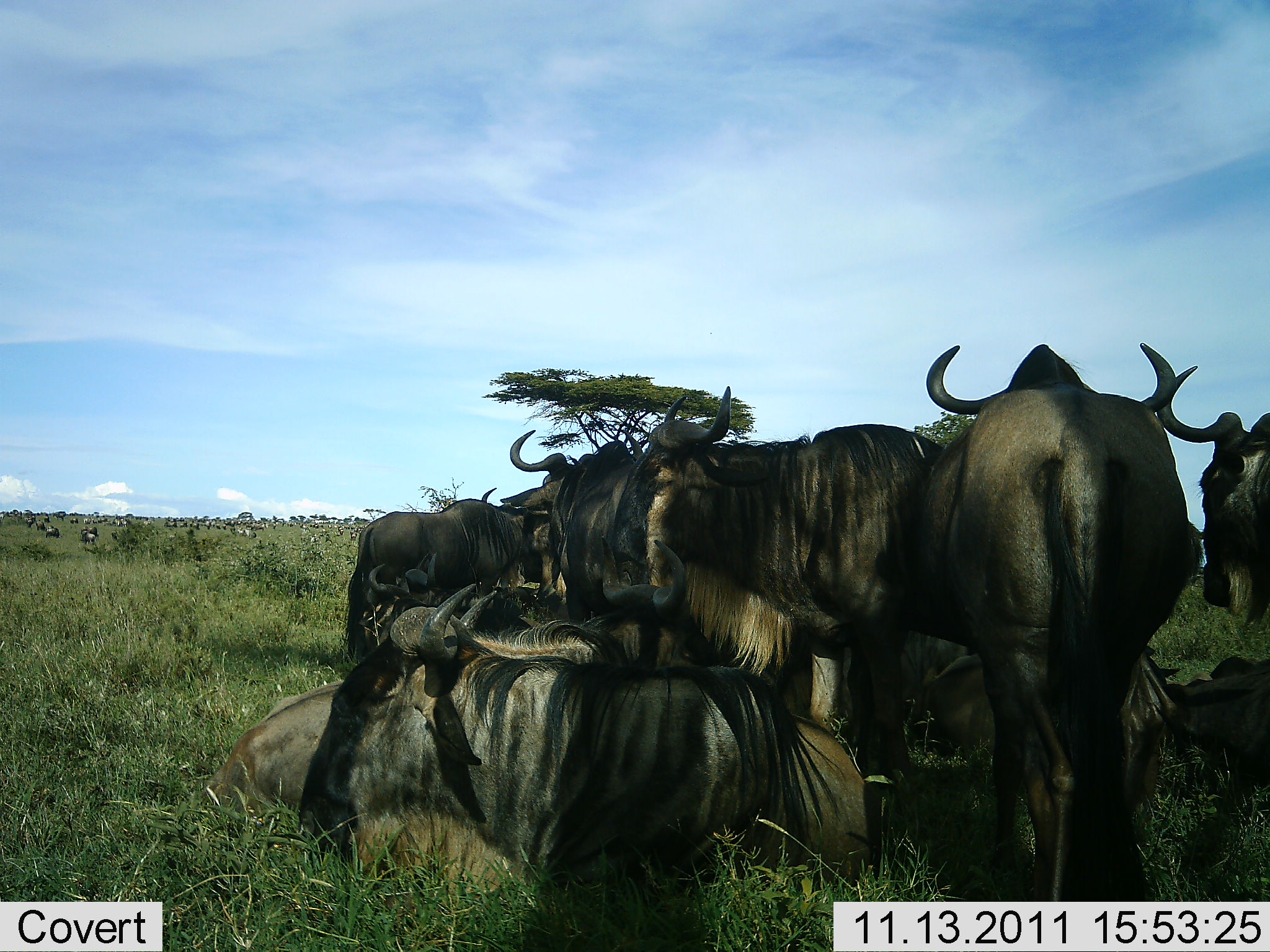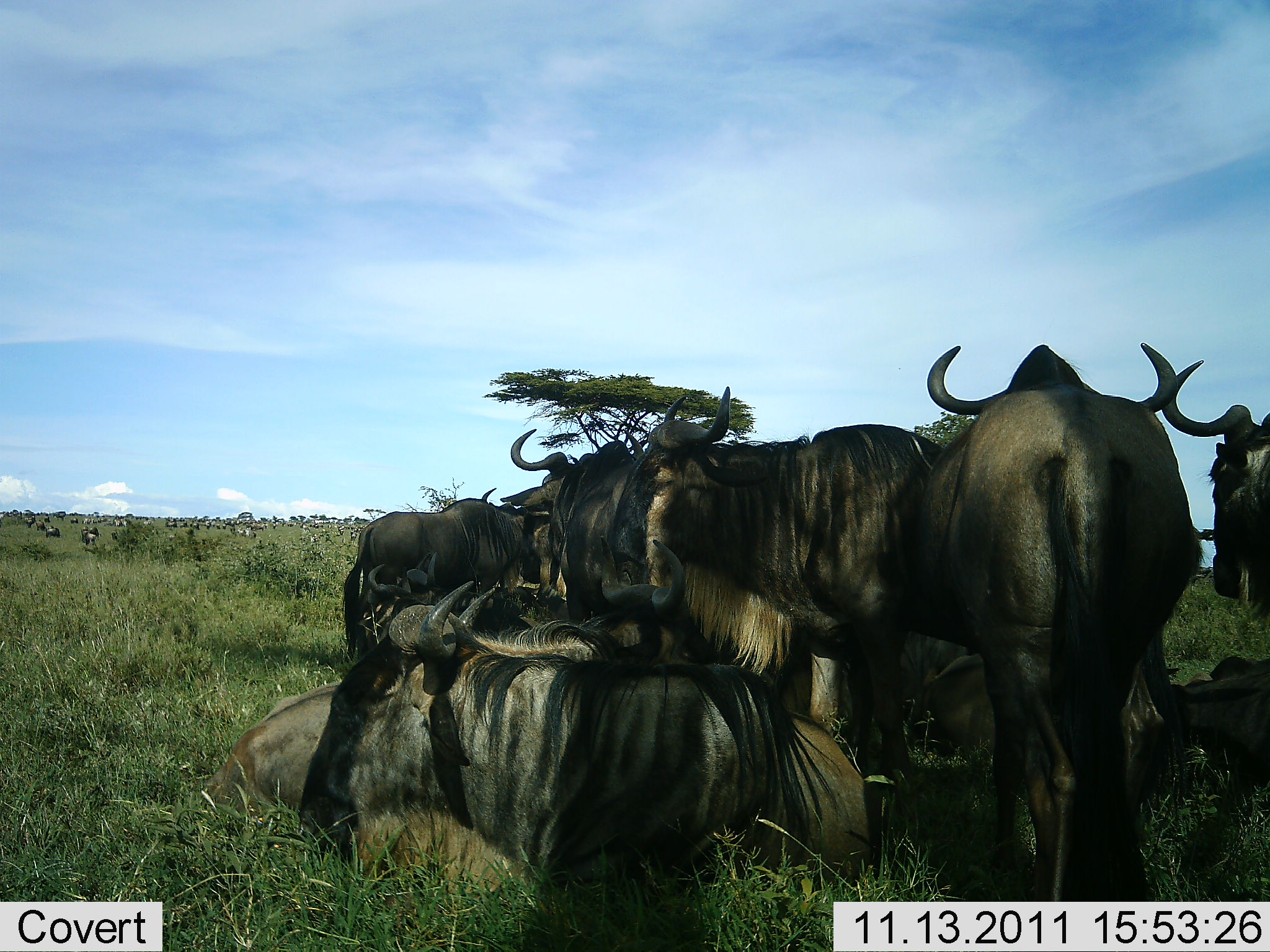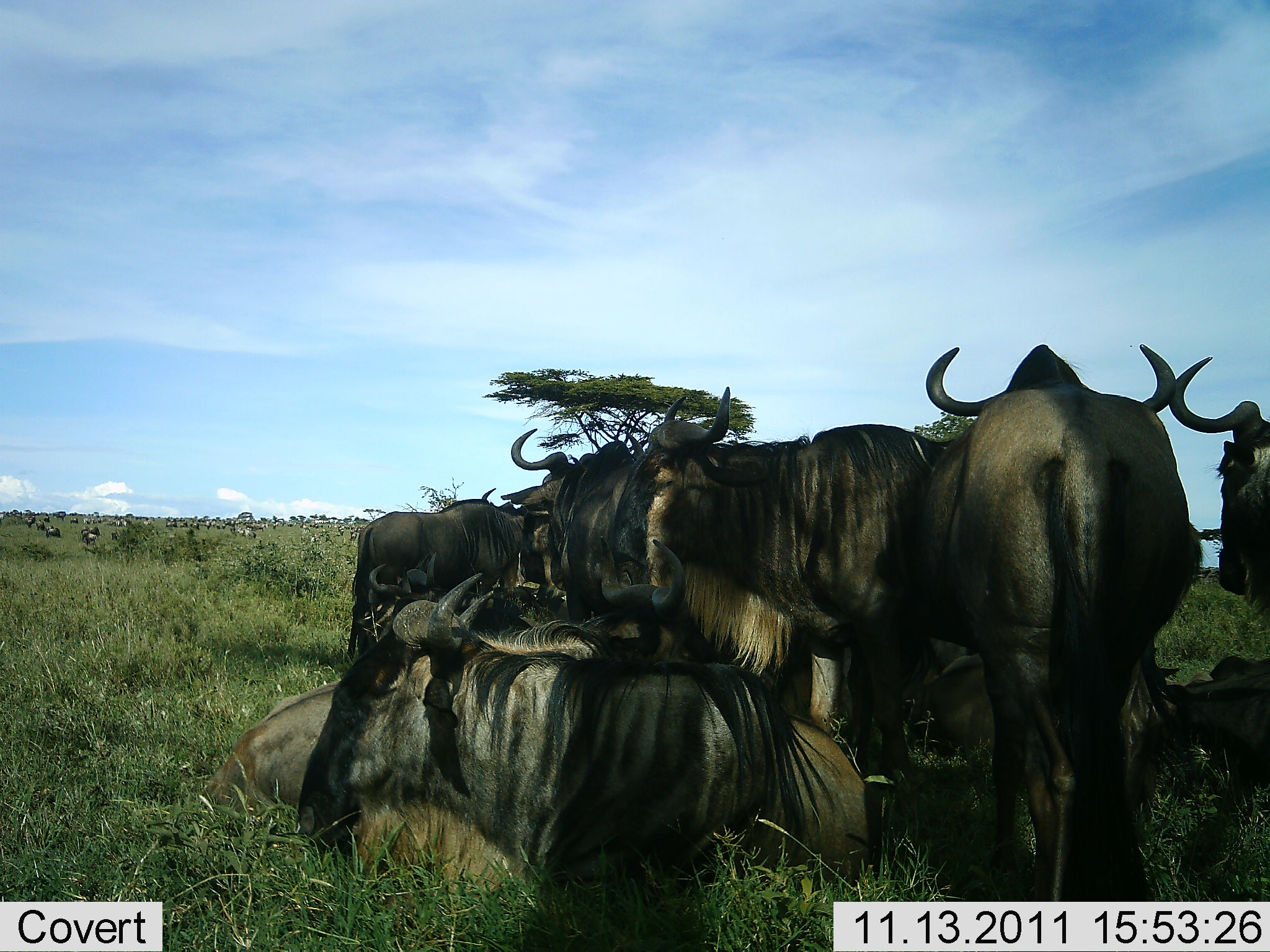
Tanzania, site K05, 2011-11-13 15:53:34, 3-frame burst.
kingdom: Animalia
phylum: Chordata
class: Mammalia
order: Artiodactyla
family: Bovidae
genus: Connochaetes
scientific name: Connochaetes taurinus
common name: blue wildebeest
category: wildebeest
Wildebeest (blue wildebeest) (Connochaetes taurinus), count 11-50. Behavior (volunteer vote fractions): standing 67%, resting 100%, moving 0%, interacting 8%. Young present (vote fraction): 0%. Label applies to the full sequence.